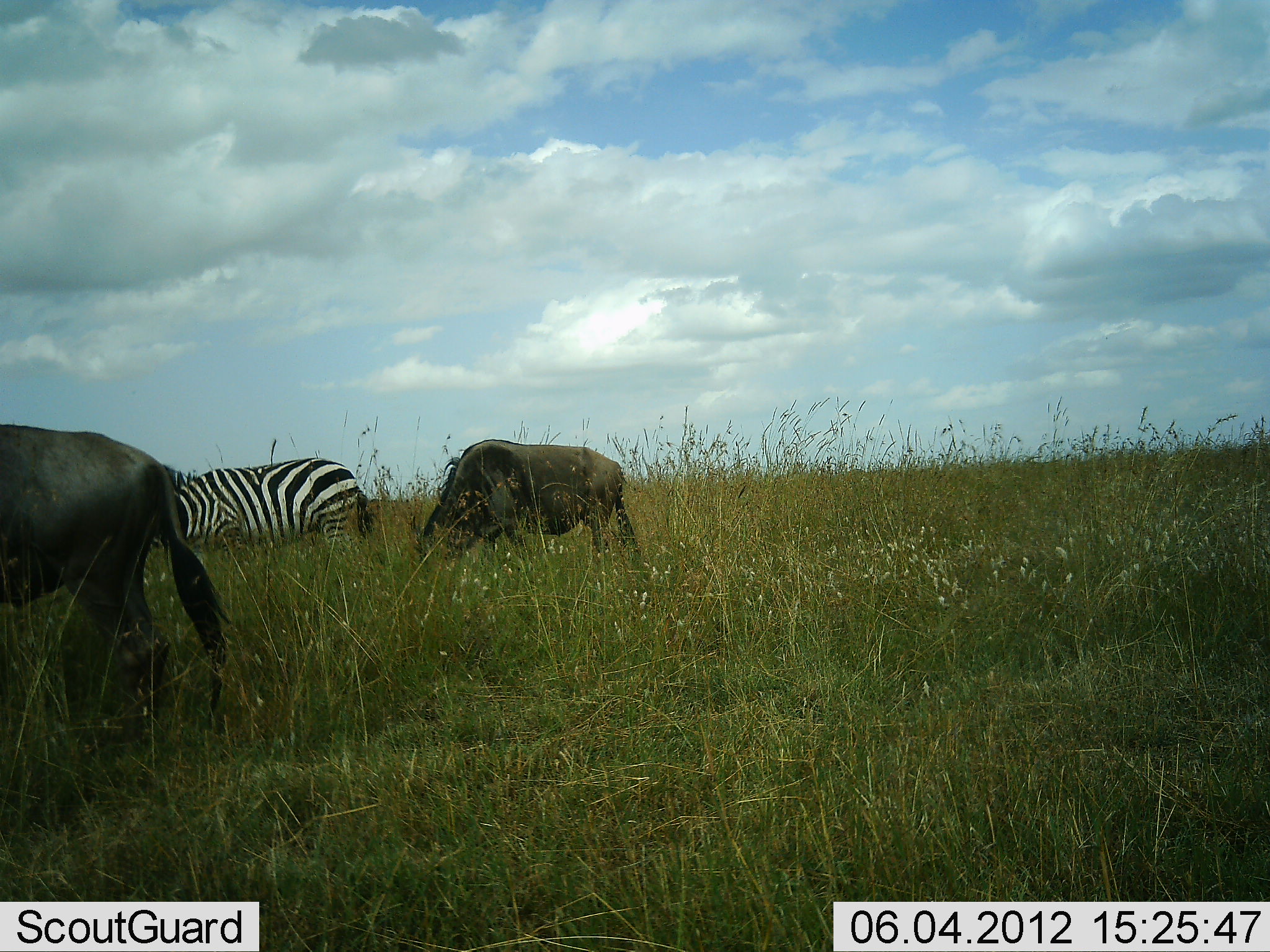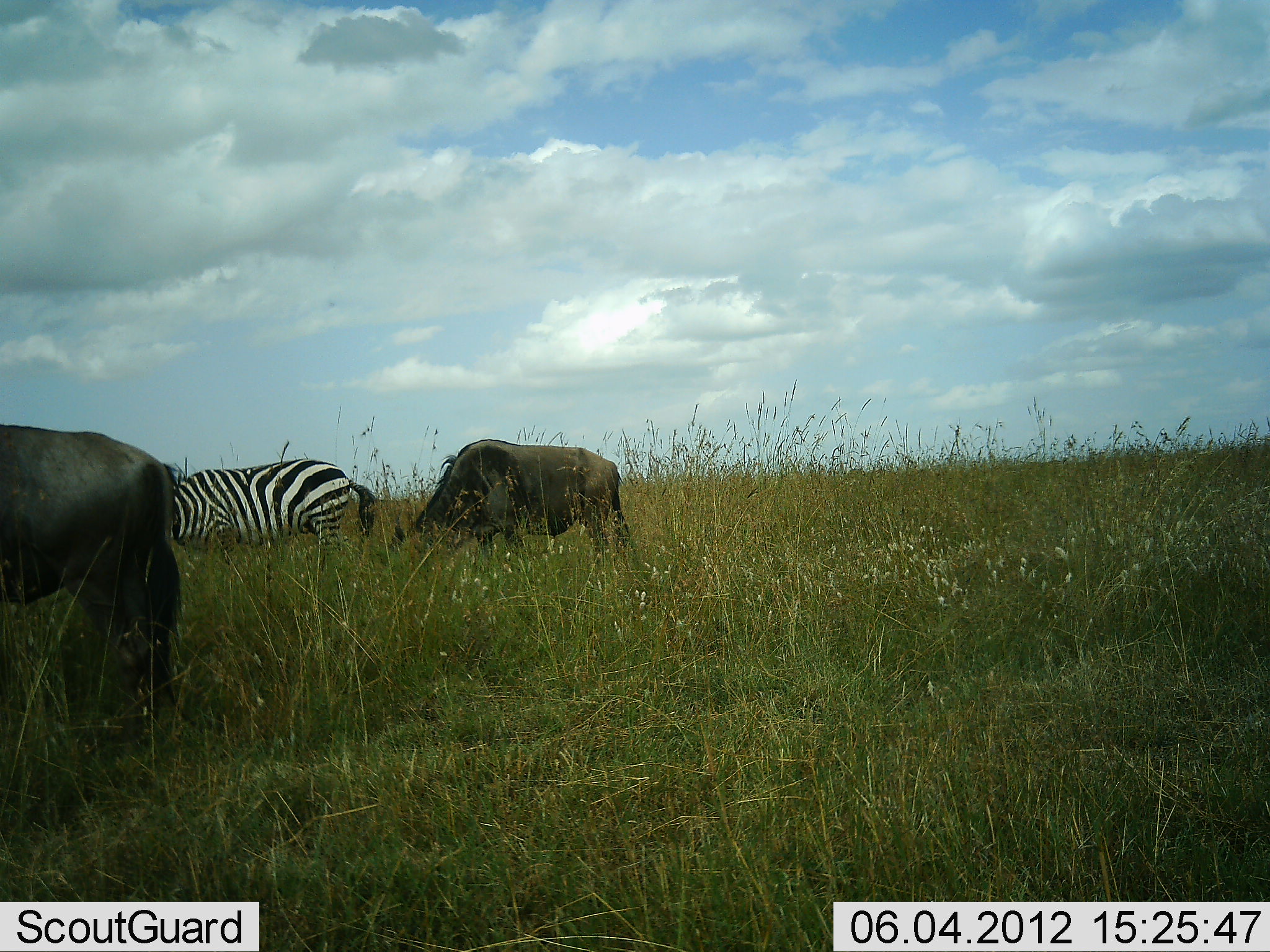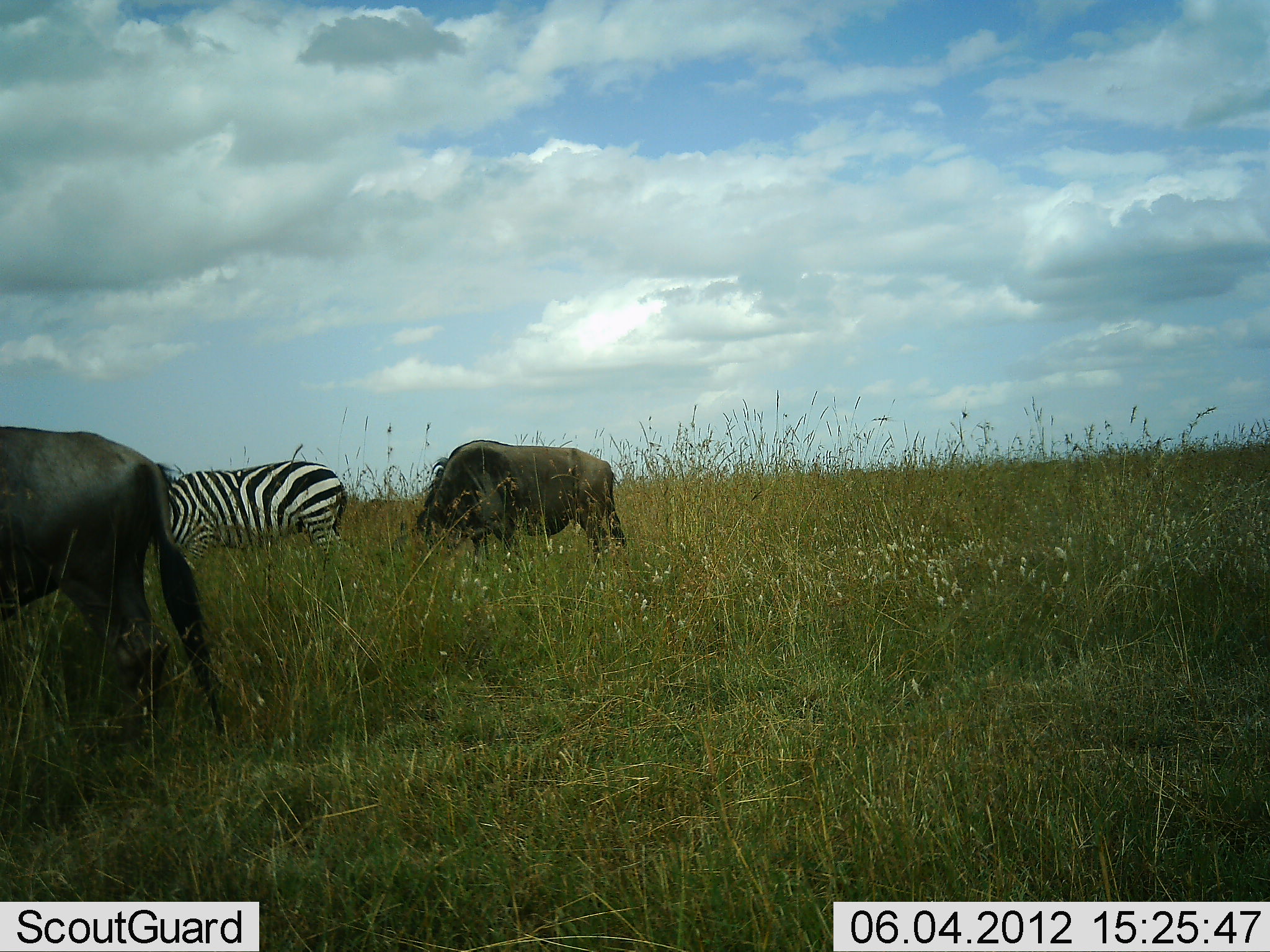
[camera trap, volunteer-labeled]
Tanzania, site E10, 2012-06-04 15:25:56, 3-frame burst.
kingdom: Animalia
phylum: Chordata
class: Mammalia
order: Artiodactyla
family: Bovidae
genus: Connochaetes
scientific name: Connochaetes taurinus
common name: blue wildebeest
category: wildebeest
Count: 2.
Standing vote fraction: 30%.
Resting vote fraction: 0%.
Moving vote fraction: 0%.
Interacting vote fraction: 0%.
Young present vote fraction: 0%.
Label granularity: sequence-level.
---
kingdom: Animalia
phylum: Chordata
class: Mammalia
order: Perissodactyla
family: Equidae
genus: Equus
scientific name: Equus quagga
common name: plains zebra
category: zebra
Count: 1.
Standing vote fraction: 20%.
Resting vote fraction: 0%.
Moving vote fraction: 10%.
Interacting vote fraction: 0%.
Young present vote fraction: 0%.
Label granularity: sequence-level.